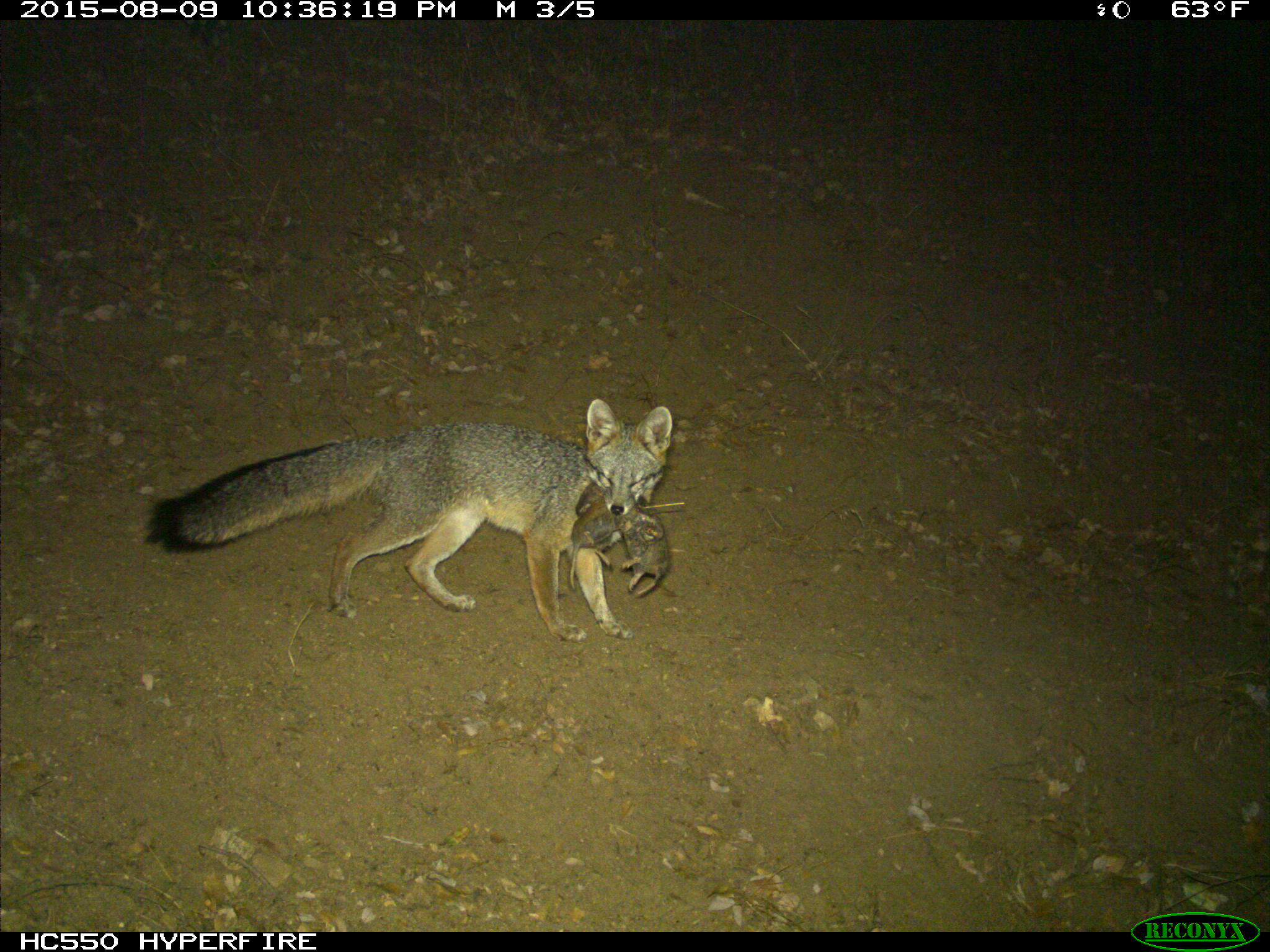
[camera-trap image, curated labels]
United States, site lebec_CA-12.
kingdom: Animalia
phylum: Chordata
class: Mammalia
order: Carnivora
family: Canidae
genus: Urocyon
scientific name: Urocyon cinereoargenteus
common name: gray fox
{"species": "Urocyon cinereoargenteus (gray fox)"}